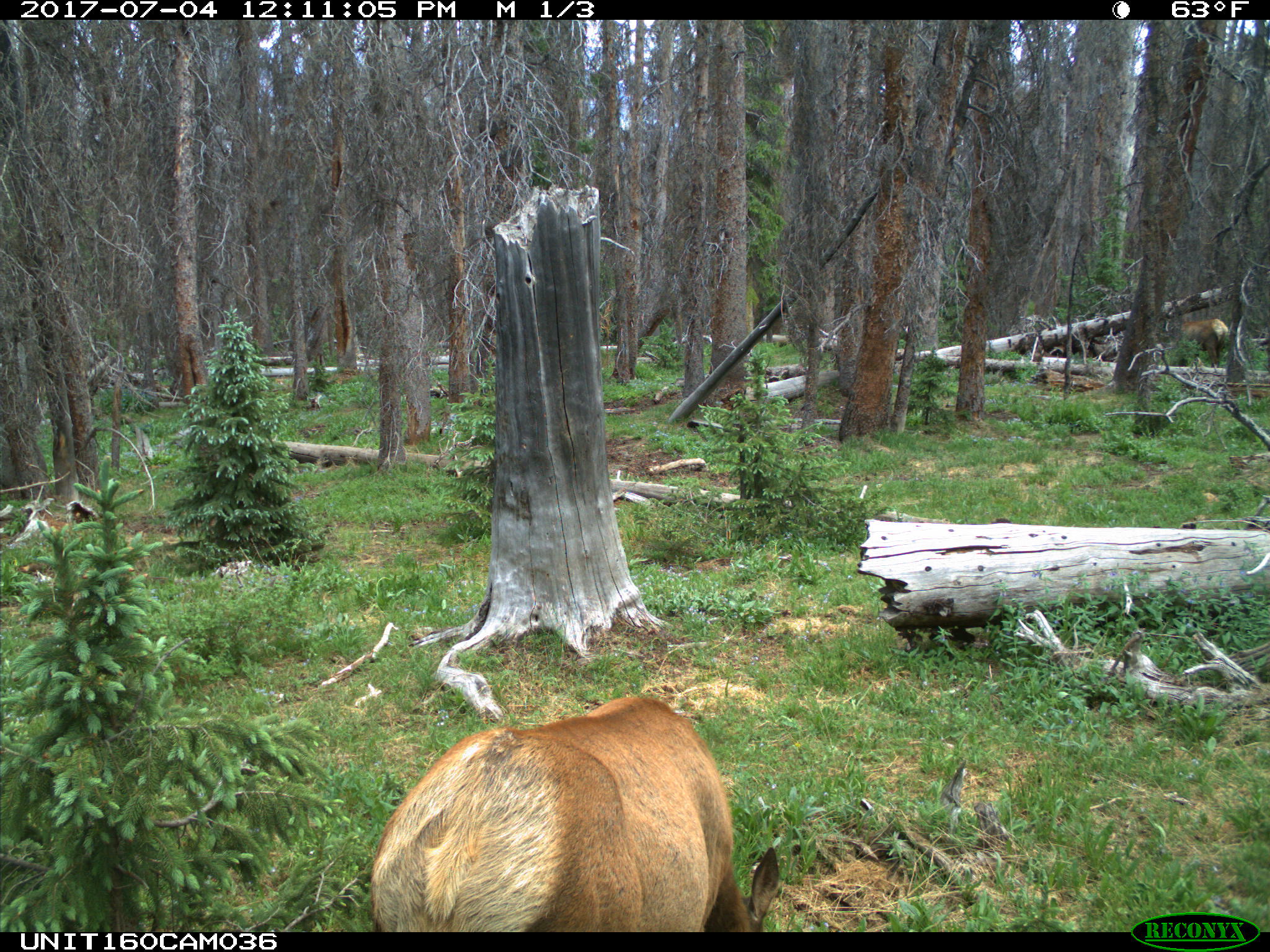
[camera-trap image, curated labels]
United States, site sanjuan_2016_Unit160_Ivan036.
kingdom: Animalia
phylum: Chordata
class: Mammalia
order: Artiodactyla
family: Cervidae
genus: Cervus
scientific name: Cervus elaphus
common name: red deer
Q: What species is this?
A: Cervus elaphus (red deer).